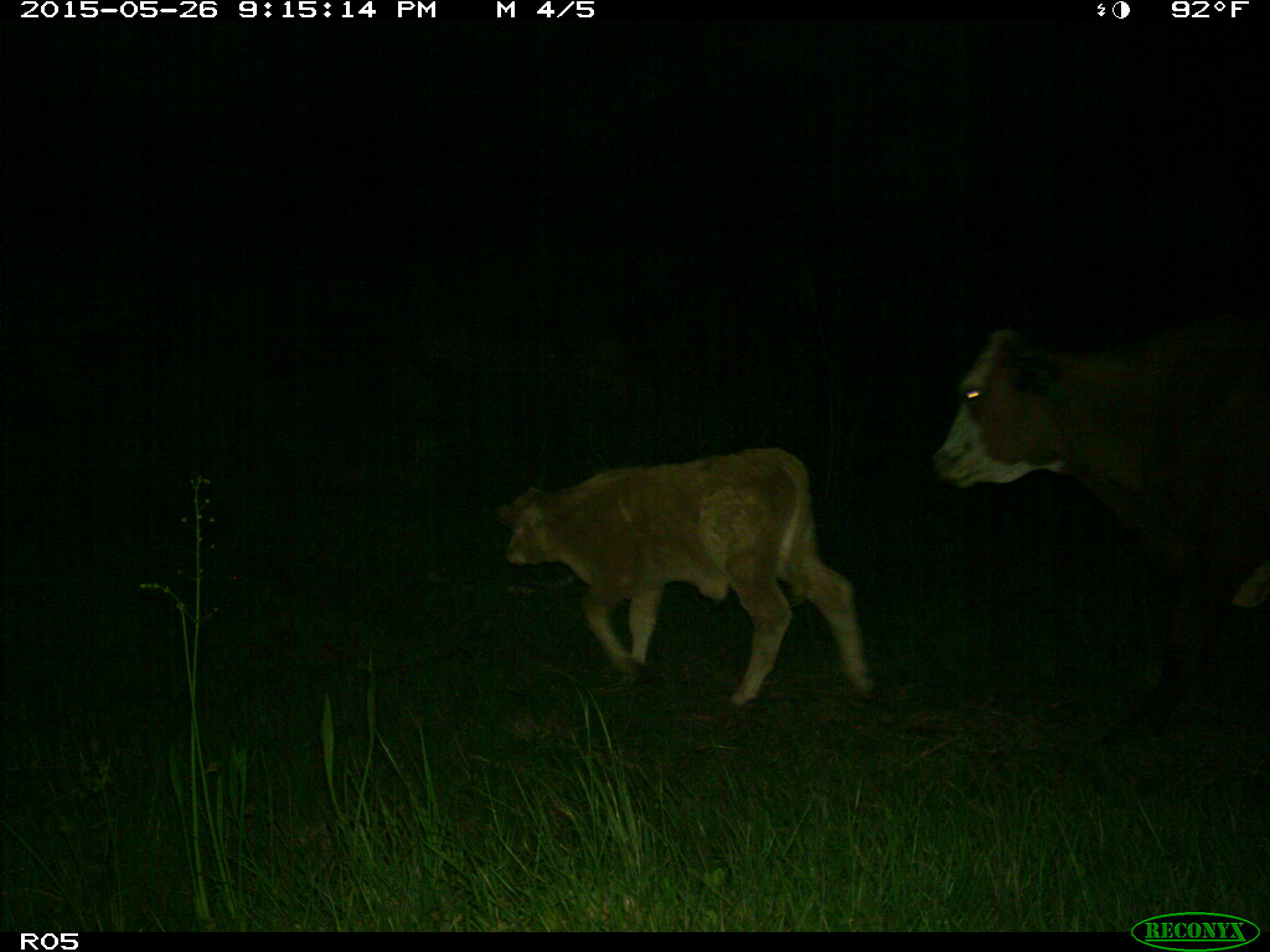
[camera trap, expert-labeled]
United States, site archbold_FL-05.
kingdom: Animalia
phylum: Chordata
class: Mammalia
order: Artiodactyla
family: Bovidae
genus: Bos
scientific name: Bos taurus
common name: domestic cow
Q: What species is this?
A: Bos taurus (domestic cow).